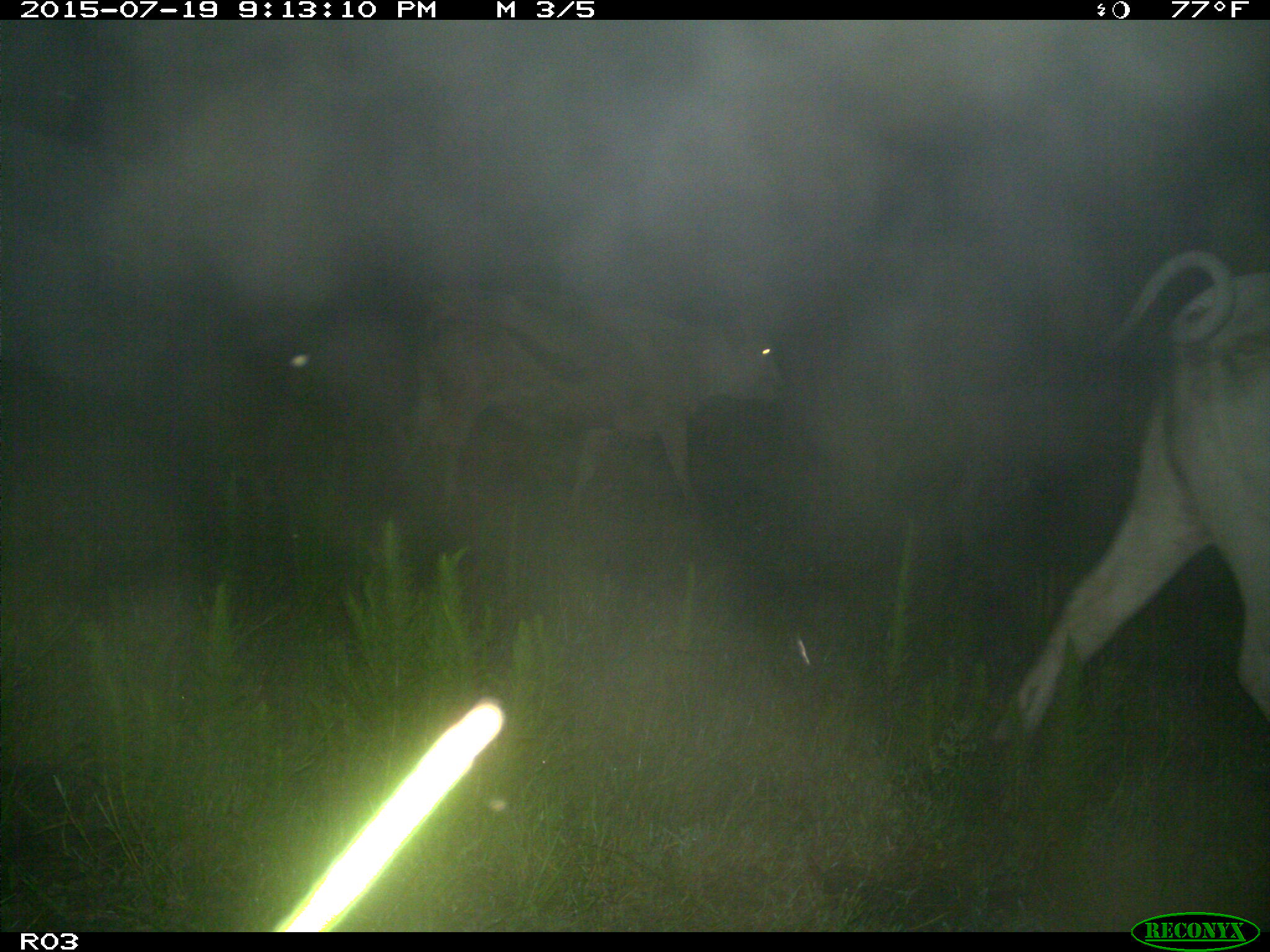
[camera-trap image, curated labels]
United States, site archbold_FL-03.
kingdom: Animalia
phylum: Chordata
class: Mammalia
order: Artiodactyla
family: Bovidae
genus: Bos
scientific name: Bos taurus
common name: domestic cow